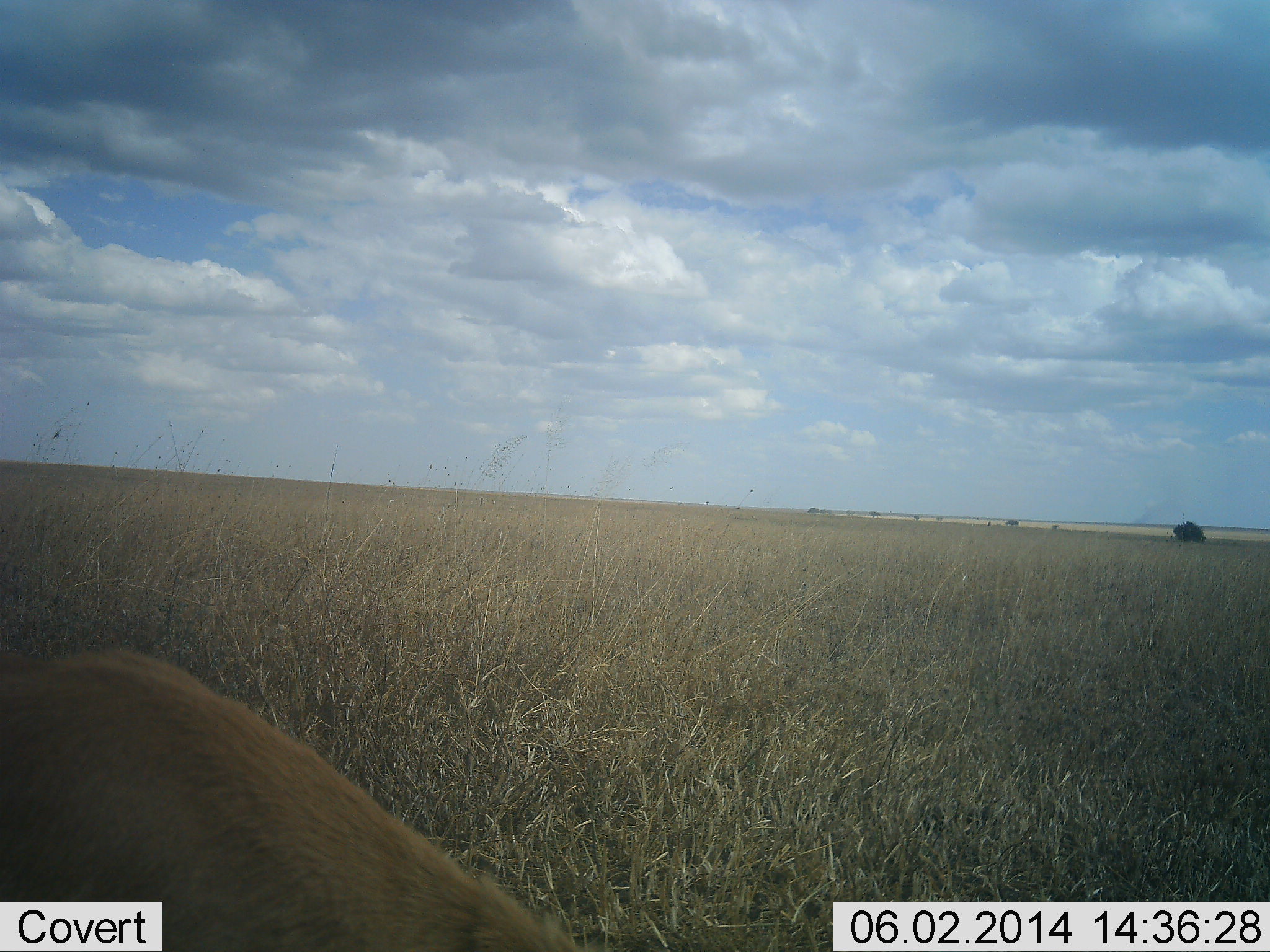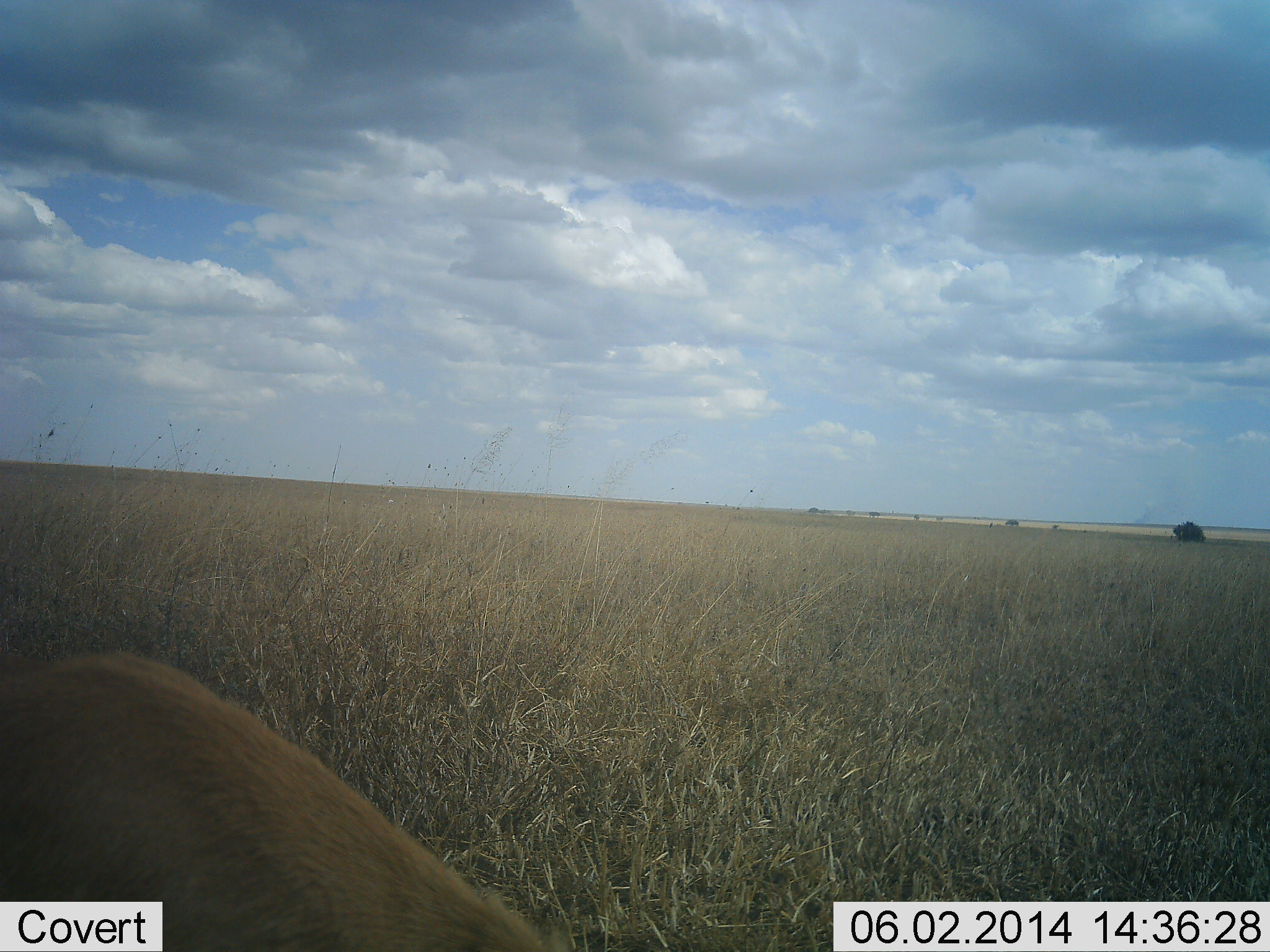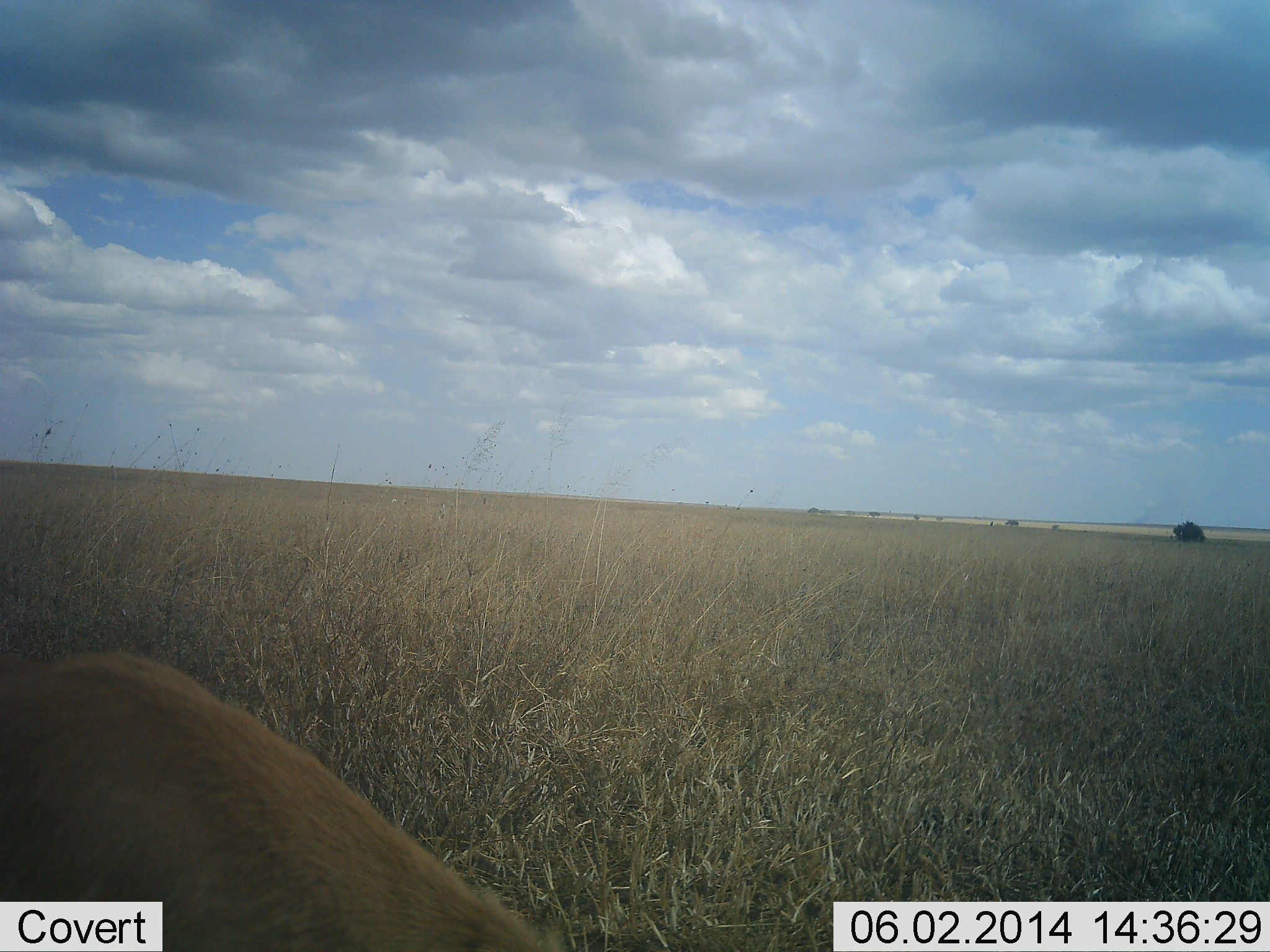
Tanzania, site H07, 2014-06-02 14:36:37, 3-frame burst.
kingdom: Animalia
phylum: Chordata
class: Mammalia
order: Artiodactyla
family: Bovidae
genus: Nanger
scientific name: Nanger granti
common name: grant's gazelle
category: gazellegrants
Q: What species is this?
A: Gazellegrants (grant's gazelle) (Nanger granti).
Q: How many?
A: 1.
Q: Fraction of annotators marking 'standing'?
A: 29%.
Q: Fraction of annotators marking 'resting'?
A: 0%.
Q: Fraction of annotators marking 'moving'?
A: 0%.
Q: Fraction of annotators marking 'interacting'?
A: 0%.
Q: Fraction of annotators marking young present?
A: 0%.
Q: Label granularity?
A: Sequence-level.